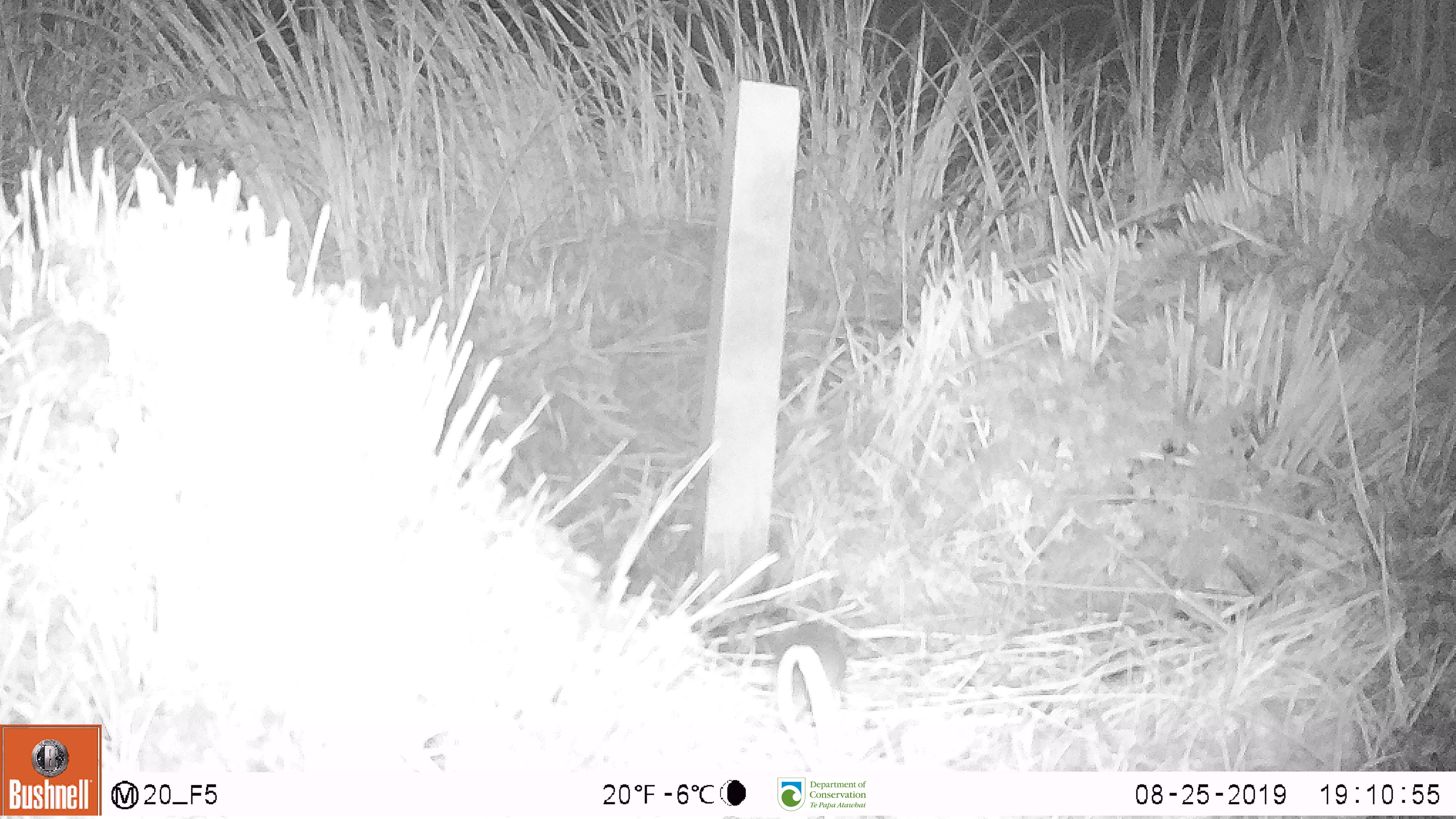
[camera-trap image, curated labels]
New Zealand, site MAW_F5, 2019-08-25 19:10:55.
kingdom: Animalia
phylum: Chordata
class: Mammalia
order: Rodentia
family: Muridae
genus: Mus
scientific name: Mus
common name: mouse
Mouse (Mus).